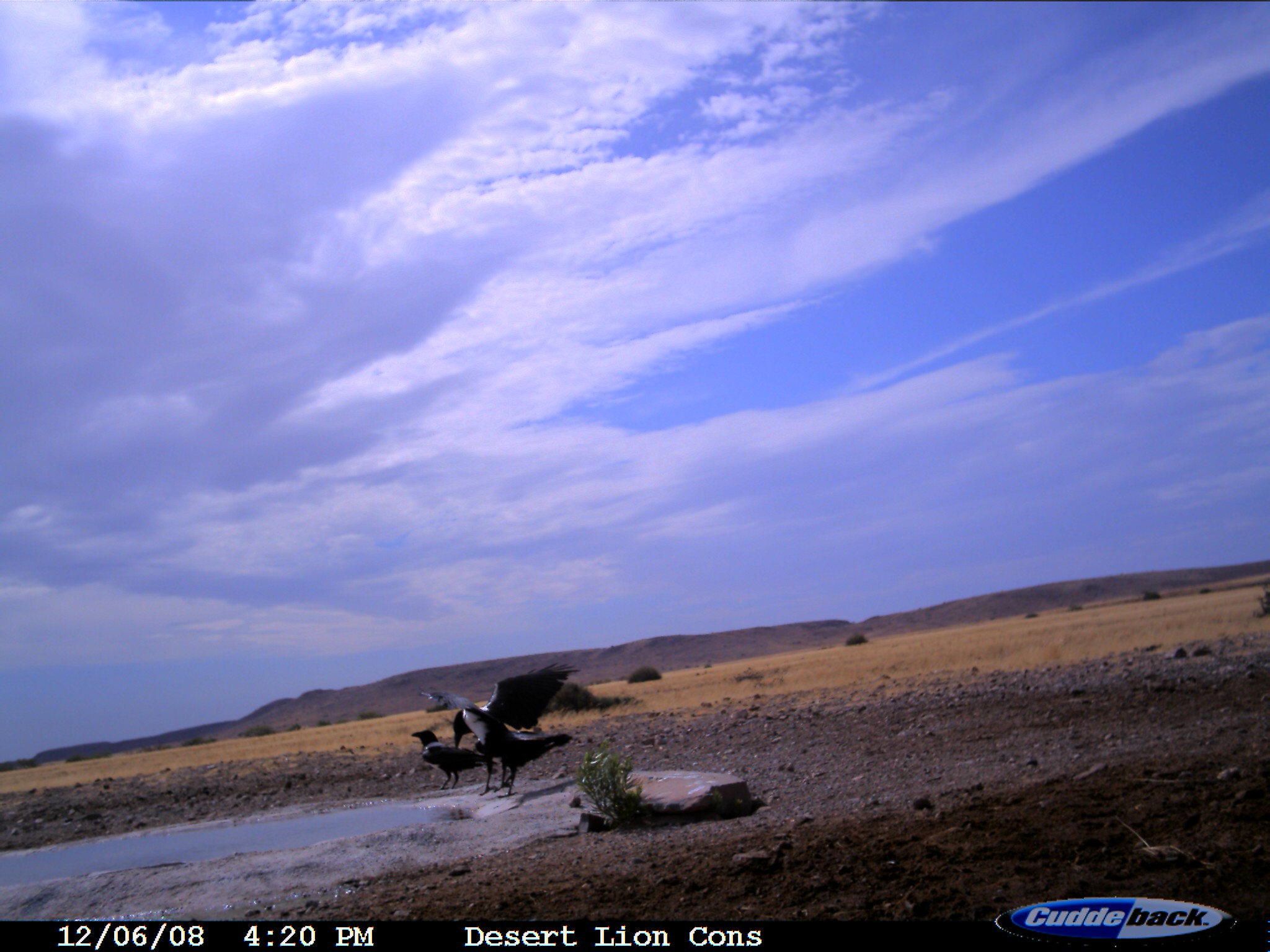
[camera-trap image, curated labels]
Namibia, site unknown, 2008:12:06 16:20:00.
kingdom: Animalia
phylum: Chordata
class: Aves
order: Passeriformes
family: Corvidae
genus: Corvus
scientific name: Corvus albus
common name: pied crow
Corvus albus (pied crow).